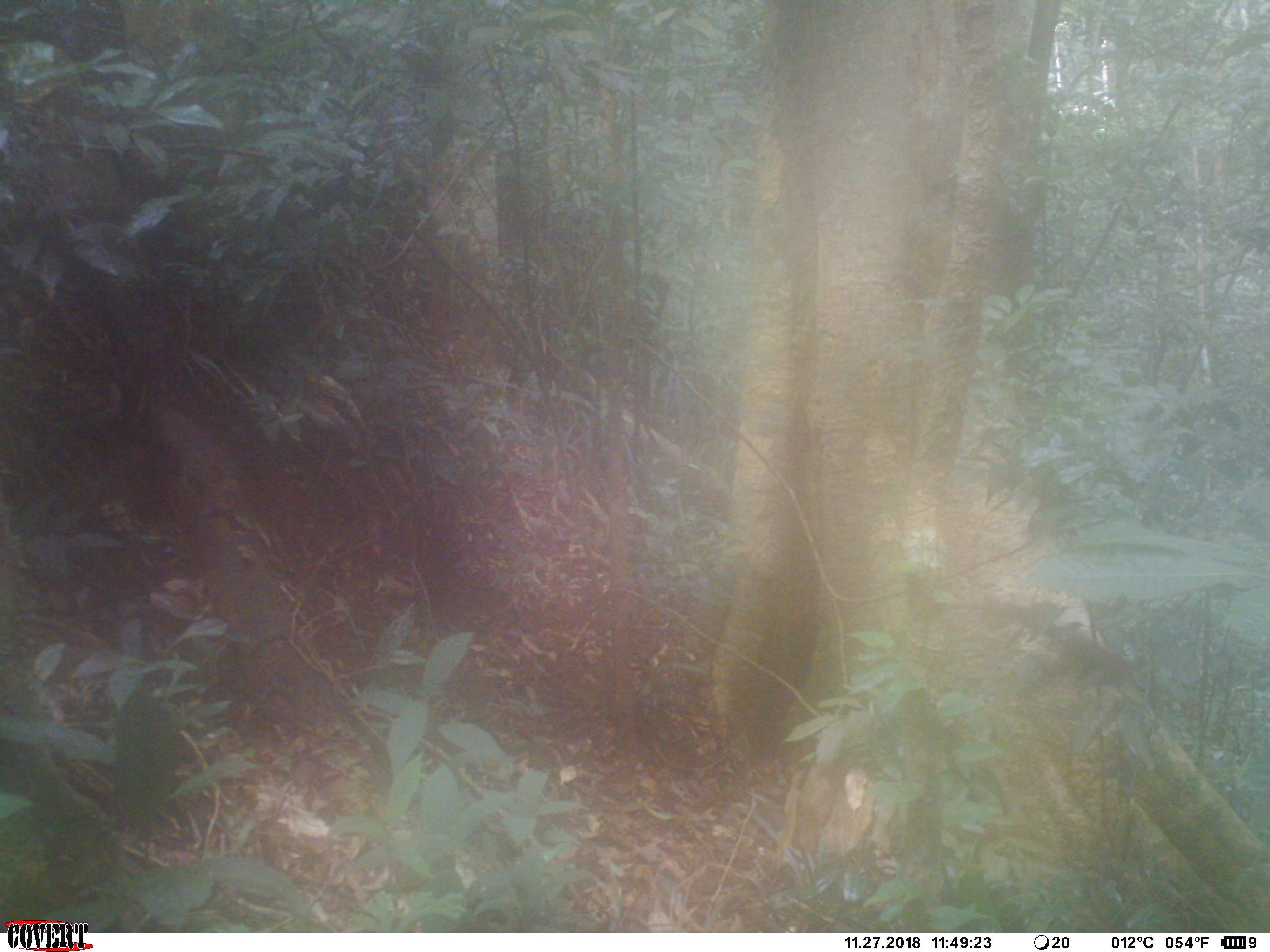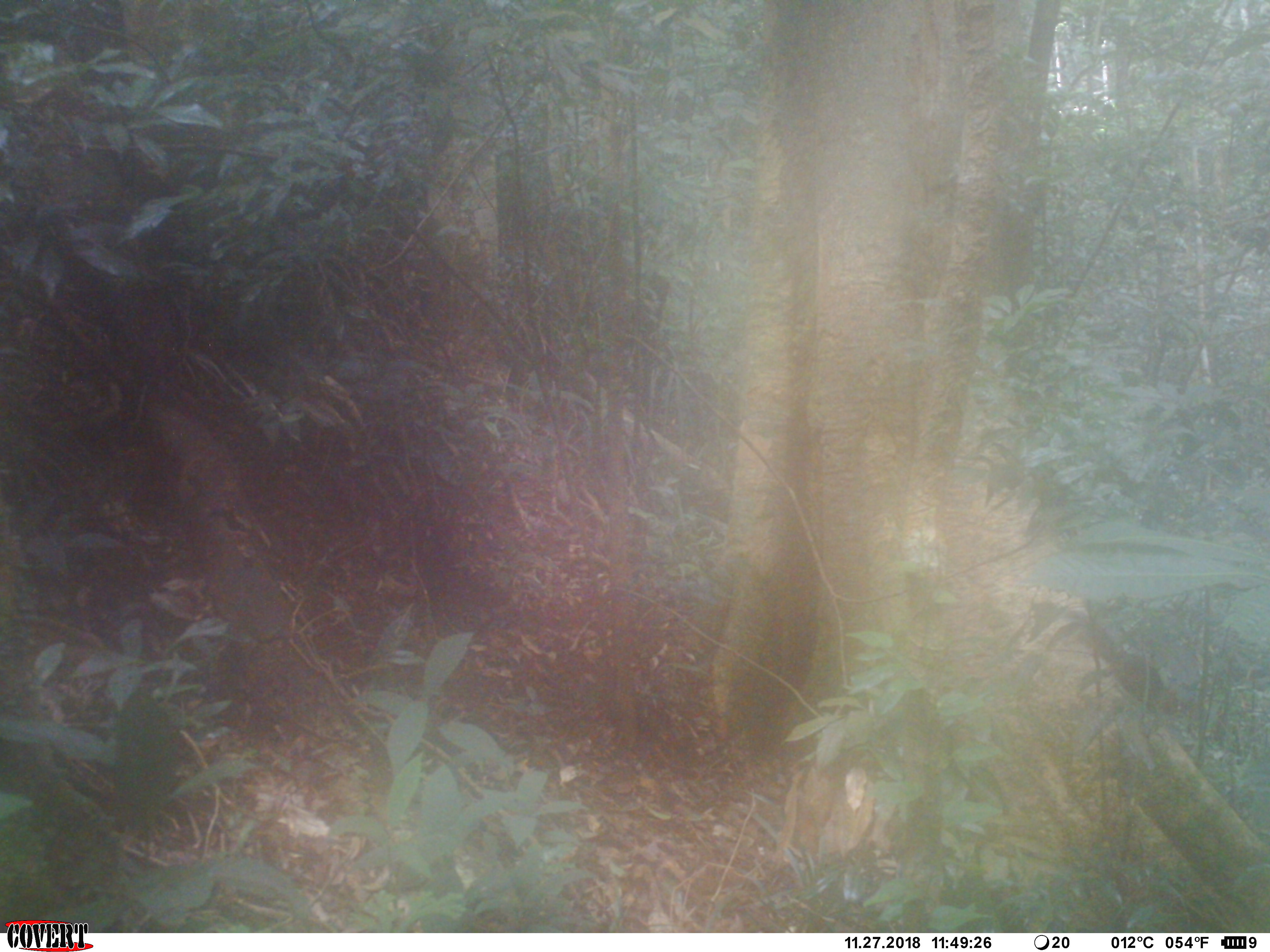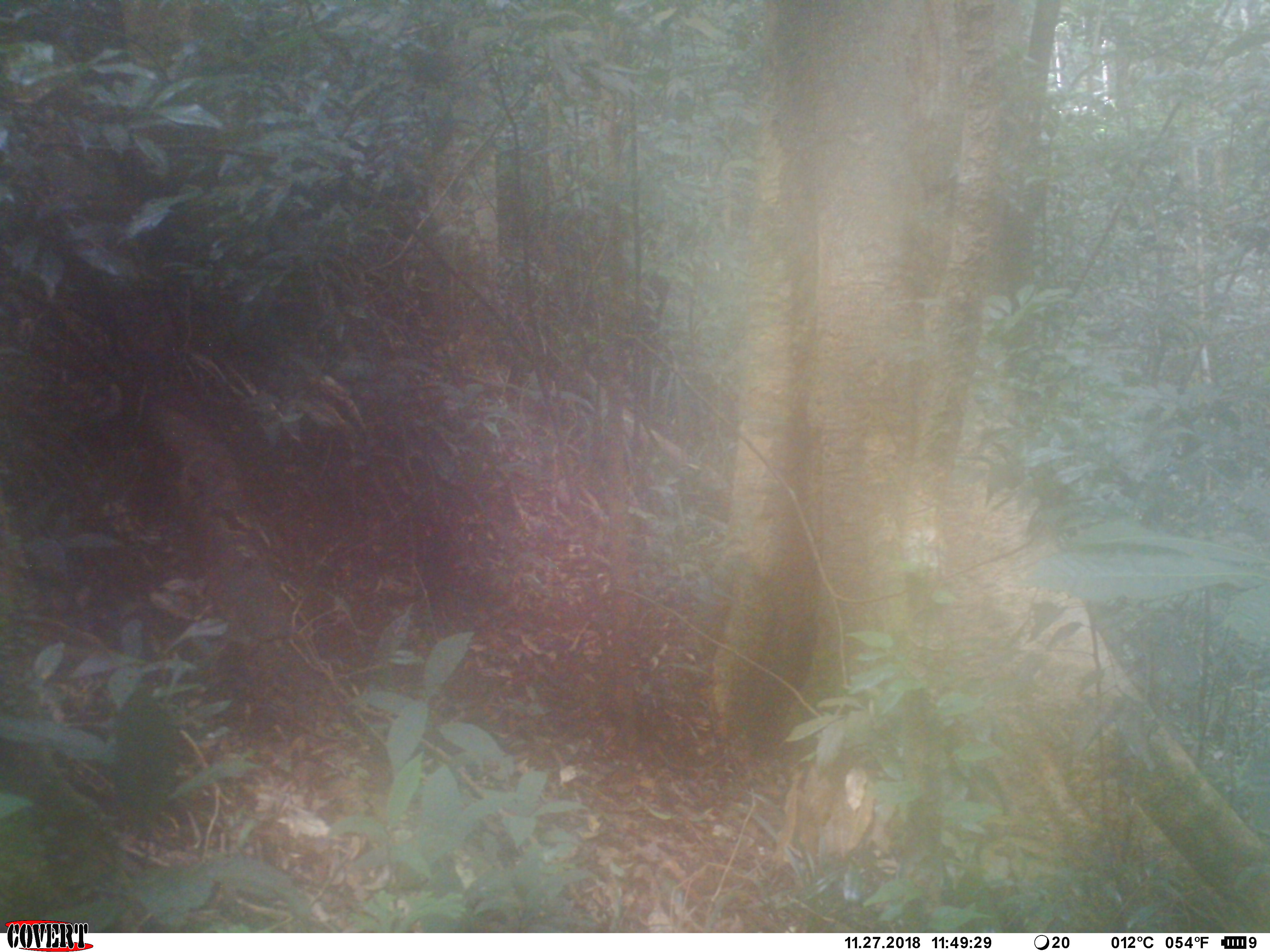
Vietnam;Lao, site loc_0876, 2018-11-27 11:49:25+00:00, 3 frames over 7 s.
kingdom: Animalia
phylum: Chordata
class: Mammalia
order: Rodentia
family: Sciuridae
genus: Dremomys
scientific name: Dremomys rufigenis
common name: red-cheeked squirrel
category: red cheeked squirrel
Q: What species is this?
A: Red cheeked squirrel (red-cheeked squirrel) (Dremomys rufigenis).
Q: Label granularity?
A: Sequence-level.